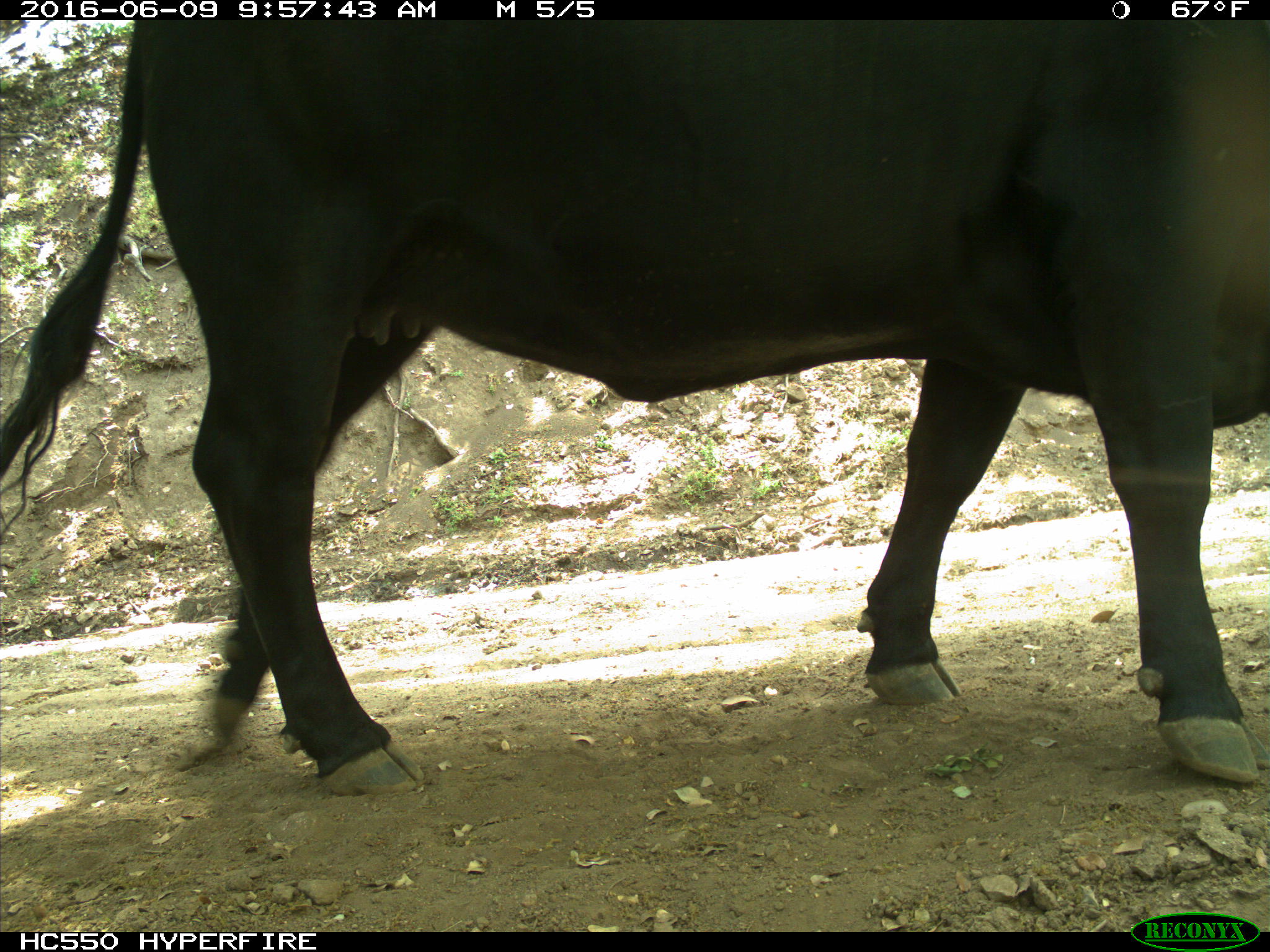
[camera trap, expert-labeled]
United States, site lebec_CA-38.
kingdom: Animalia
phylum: Chordata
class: Mammalia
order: Artiodactyla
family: Bovidae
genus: Bos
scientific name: Bos taurus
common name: domestic cow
Bos taurus (domestic cow).